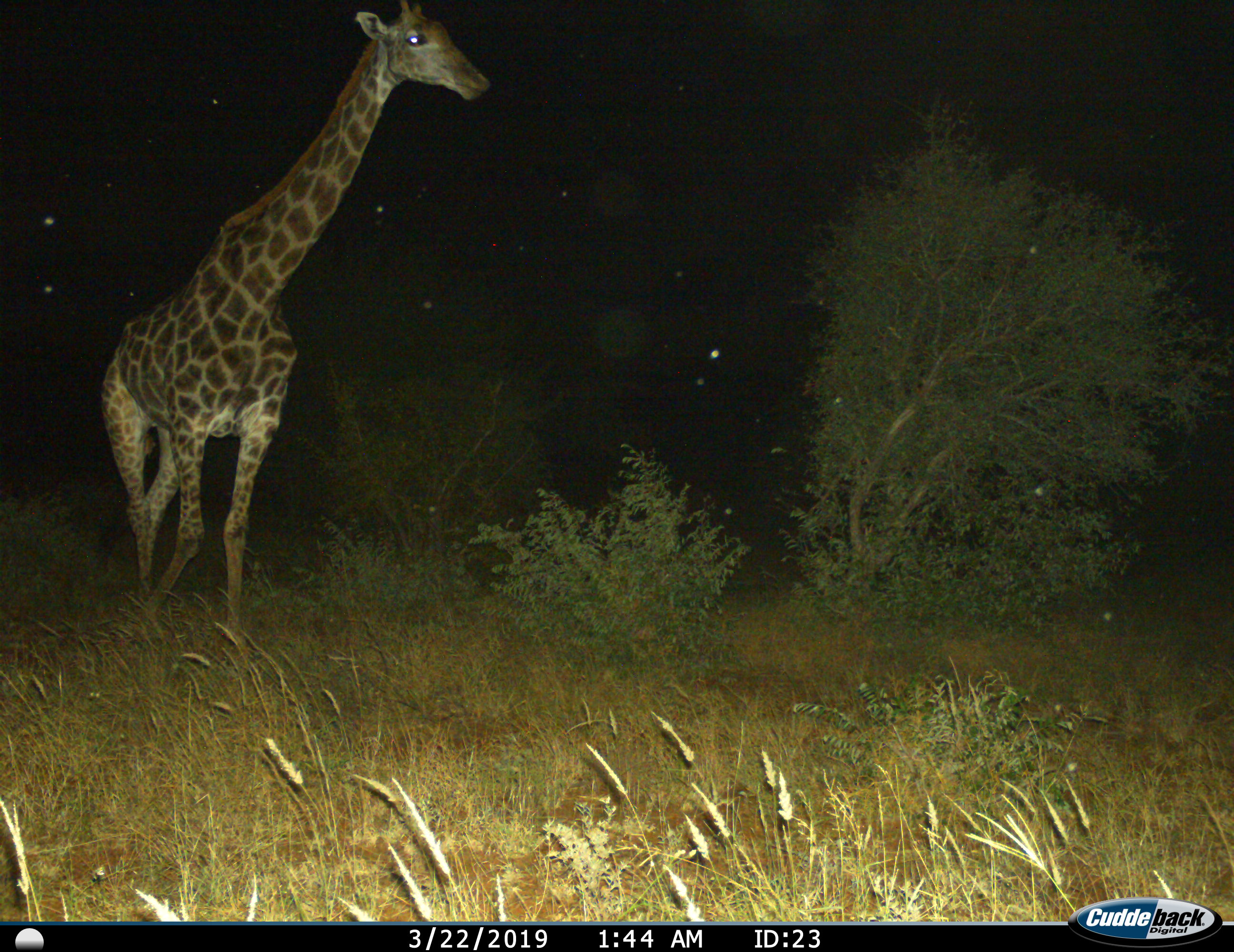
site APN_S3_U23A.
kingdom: Animalia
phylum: Chordata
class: Mammalia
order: Artiodactyla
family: Giraffidae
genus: Giraffa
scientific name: Giraffa camelopardalis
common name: giraffe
Giraffe (Giraffa camelopardalis), count 1. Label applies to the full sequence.